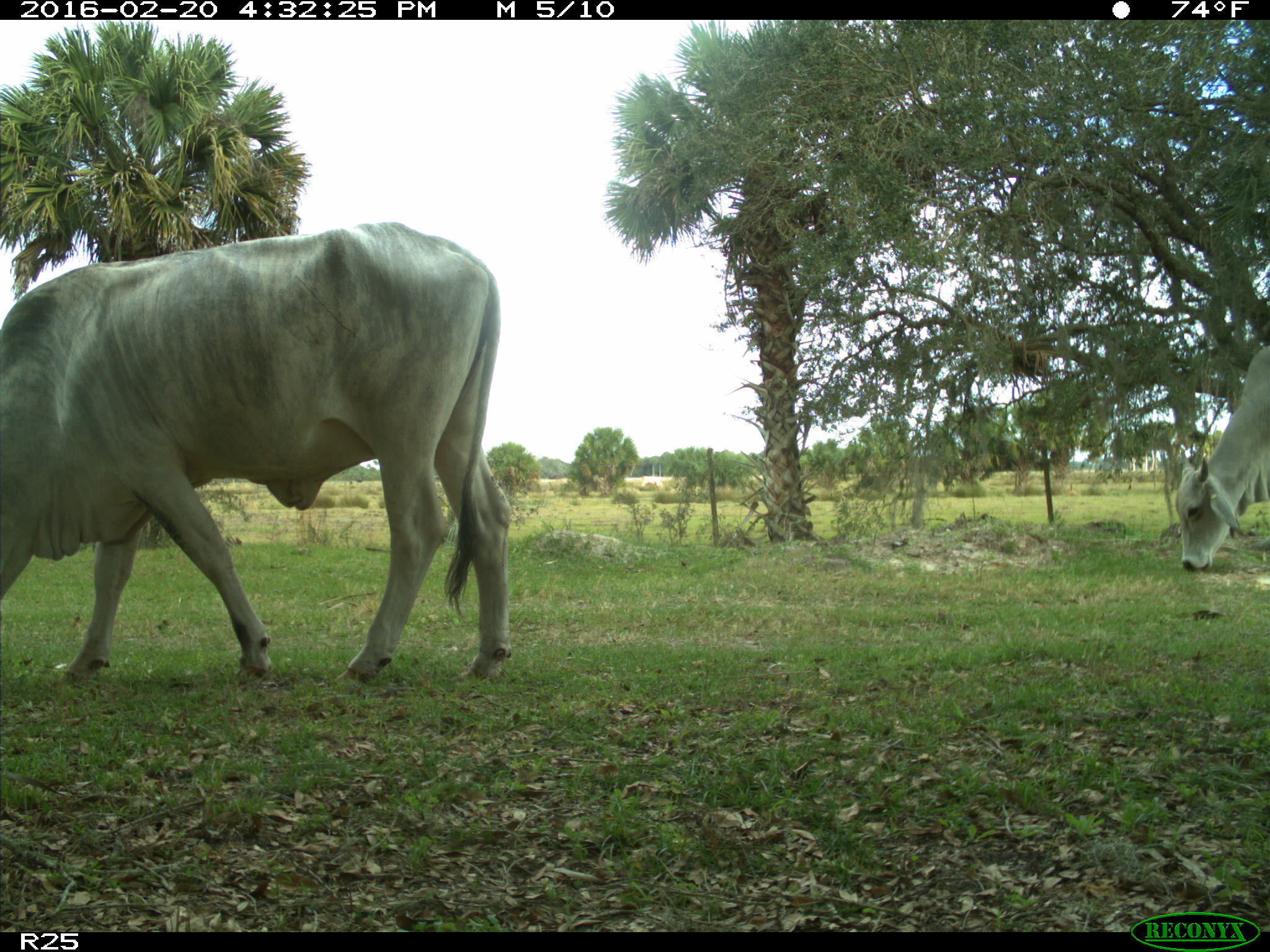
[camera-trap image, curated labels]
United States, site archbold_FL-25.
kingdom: Animalia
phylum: Chordata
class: Mammalia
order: Artiodactyla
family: Bovidae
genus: Bos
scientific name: Bos taurus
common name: domestic cow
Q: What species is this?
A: Bos taurus (domestic cow).